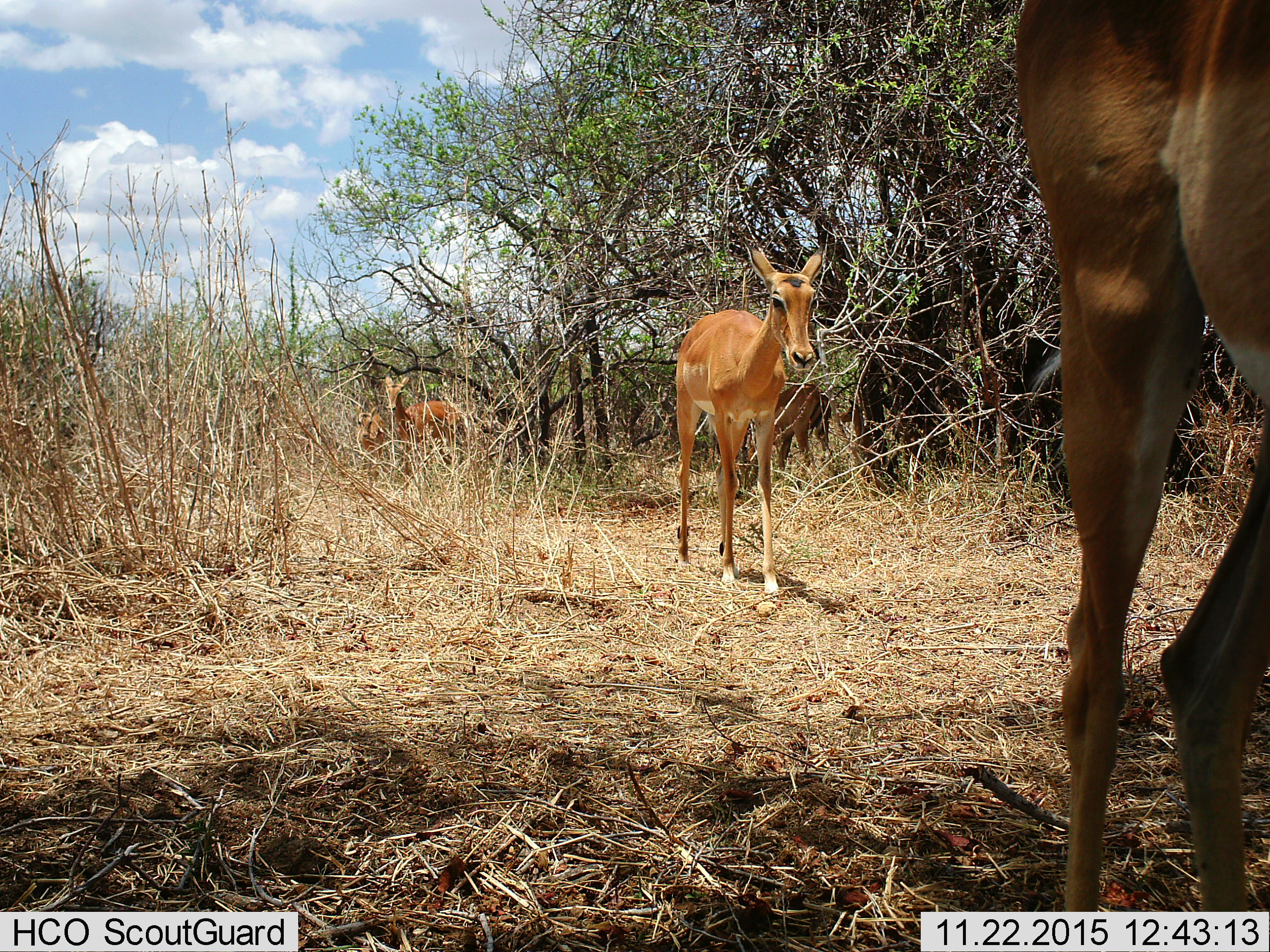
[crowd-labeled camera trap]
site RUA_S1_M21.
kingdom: Animalia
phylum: Chordata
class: Mammalia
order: Artiodactyla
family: Bovidae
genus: Aepyceros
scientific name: Aepyceros melampus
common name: impala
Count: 5.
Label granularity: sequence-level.